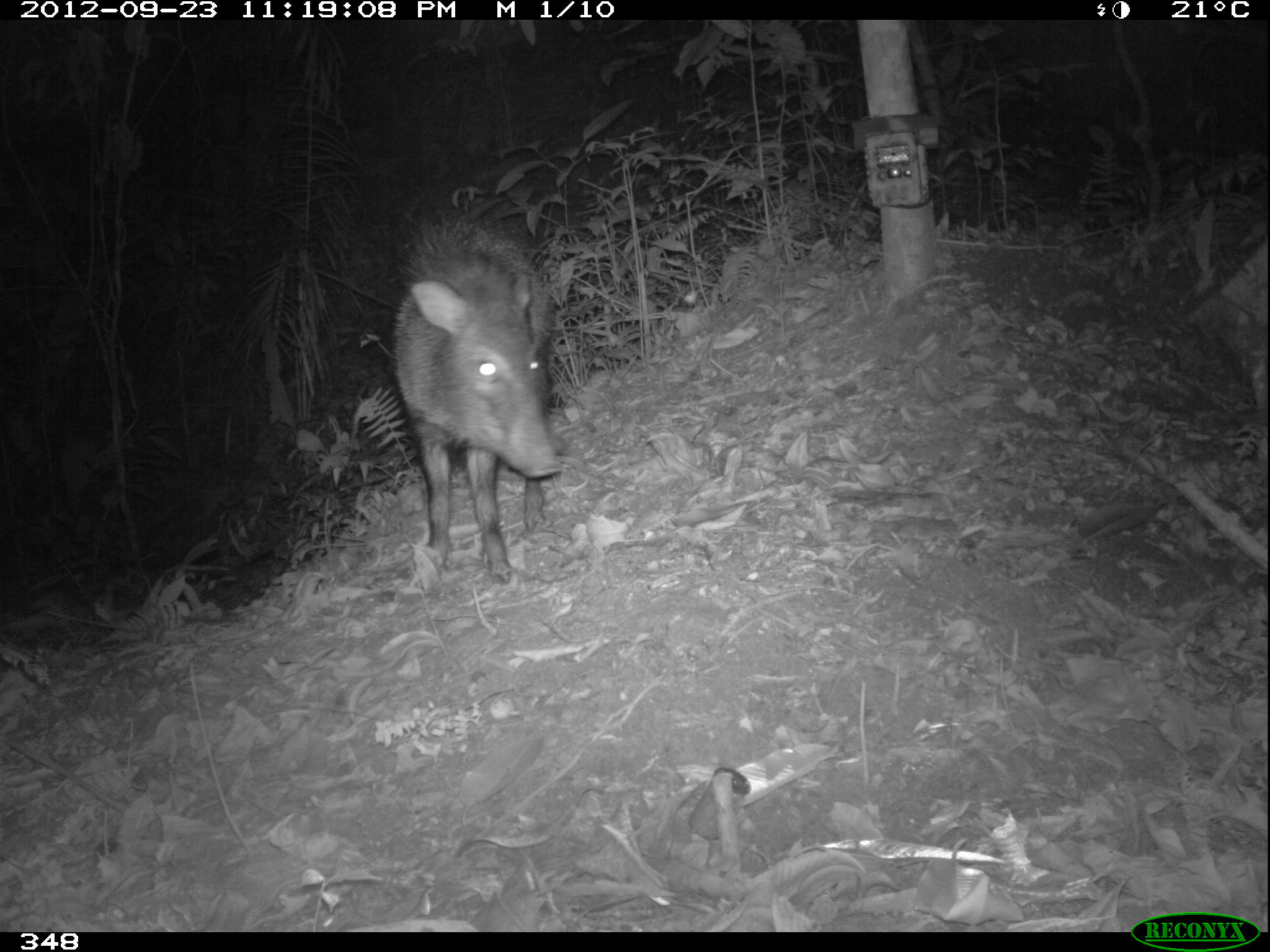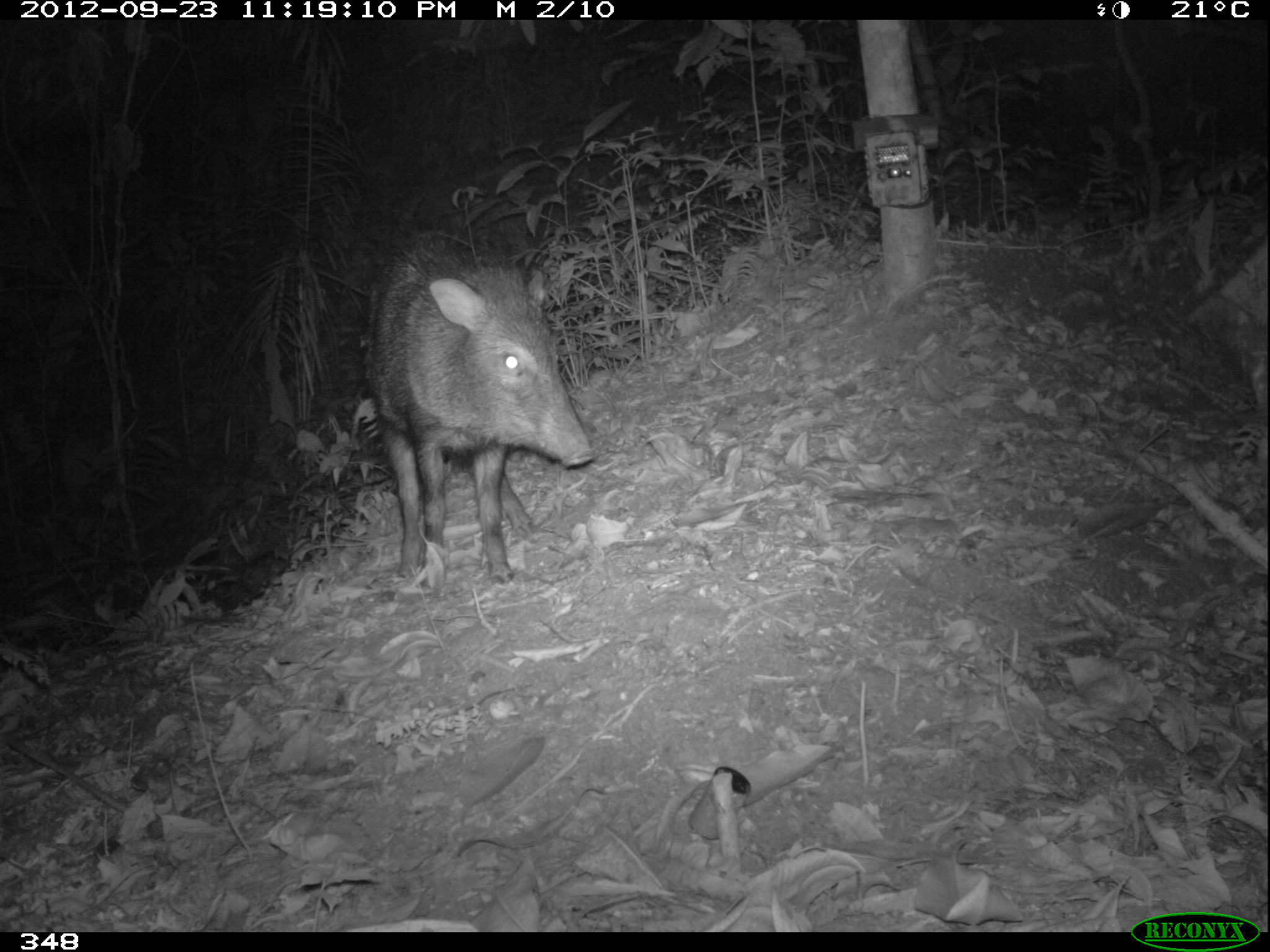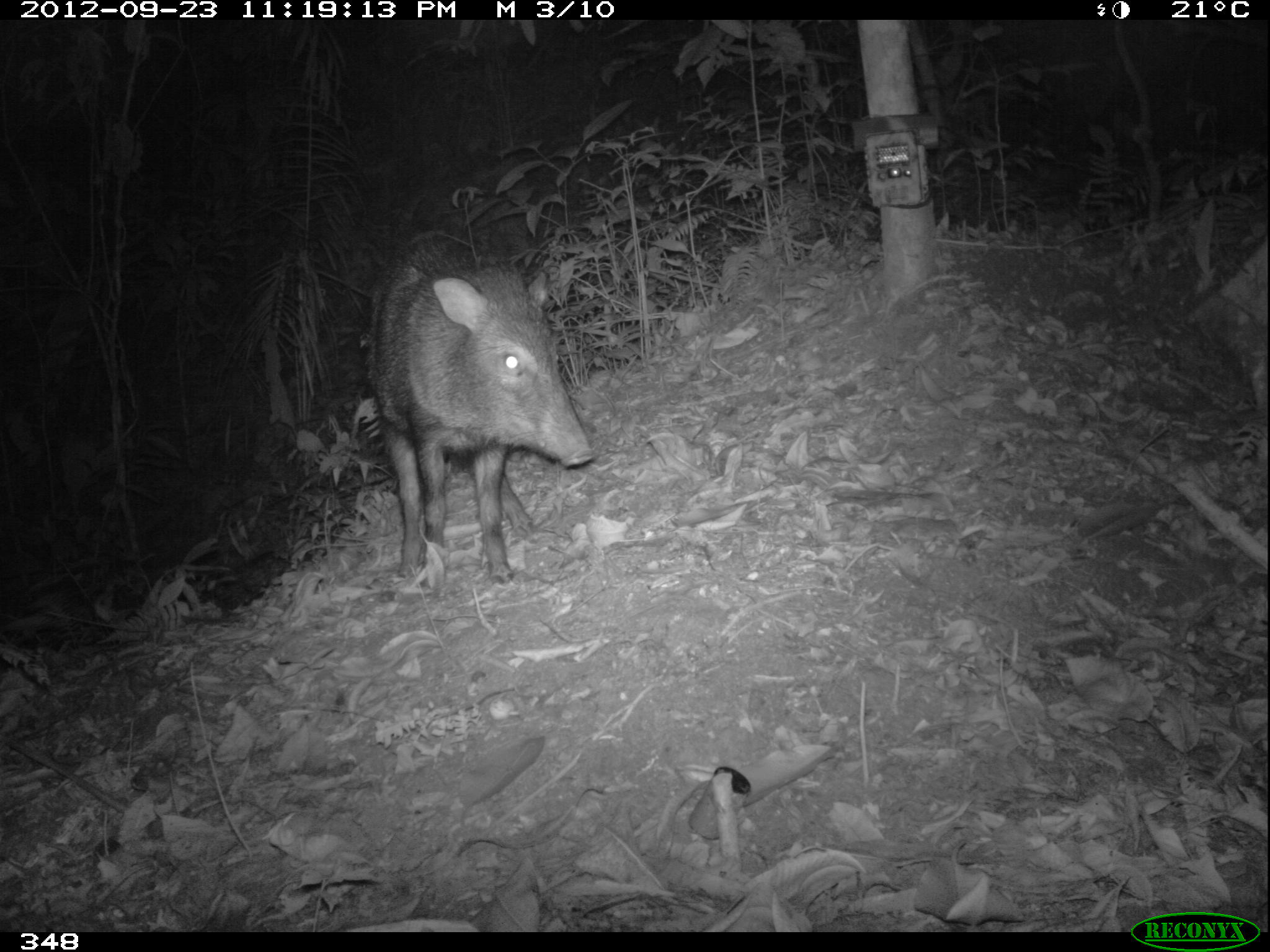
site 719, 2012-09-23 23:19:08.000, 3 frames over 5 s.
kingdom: Animalia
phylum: Chordata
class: Mammalia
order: Artiodactyla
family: Tayassuidae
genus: Pecari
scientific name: Pecari tajacu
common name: collared peccary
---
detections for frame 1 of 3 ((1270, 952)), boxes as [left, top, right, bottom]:
pecari tajacu: [390, 205, 560, 583]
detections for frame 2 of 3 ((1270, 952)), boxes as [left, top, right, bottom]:
pecari tajacu: [360, 229, 593, 583]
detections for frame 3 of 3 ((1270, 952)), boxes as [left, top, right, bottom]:
pecari tajacu: [359, 231, 596, 584]